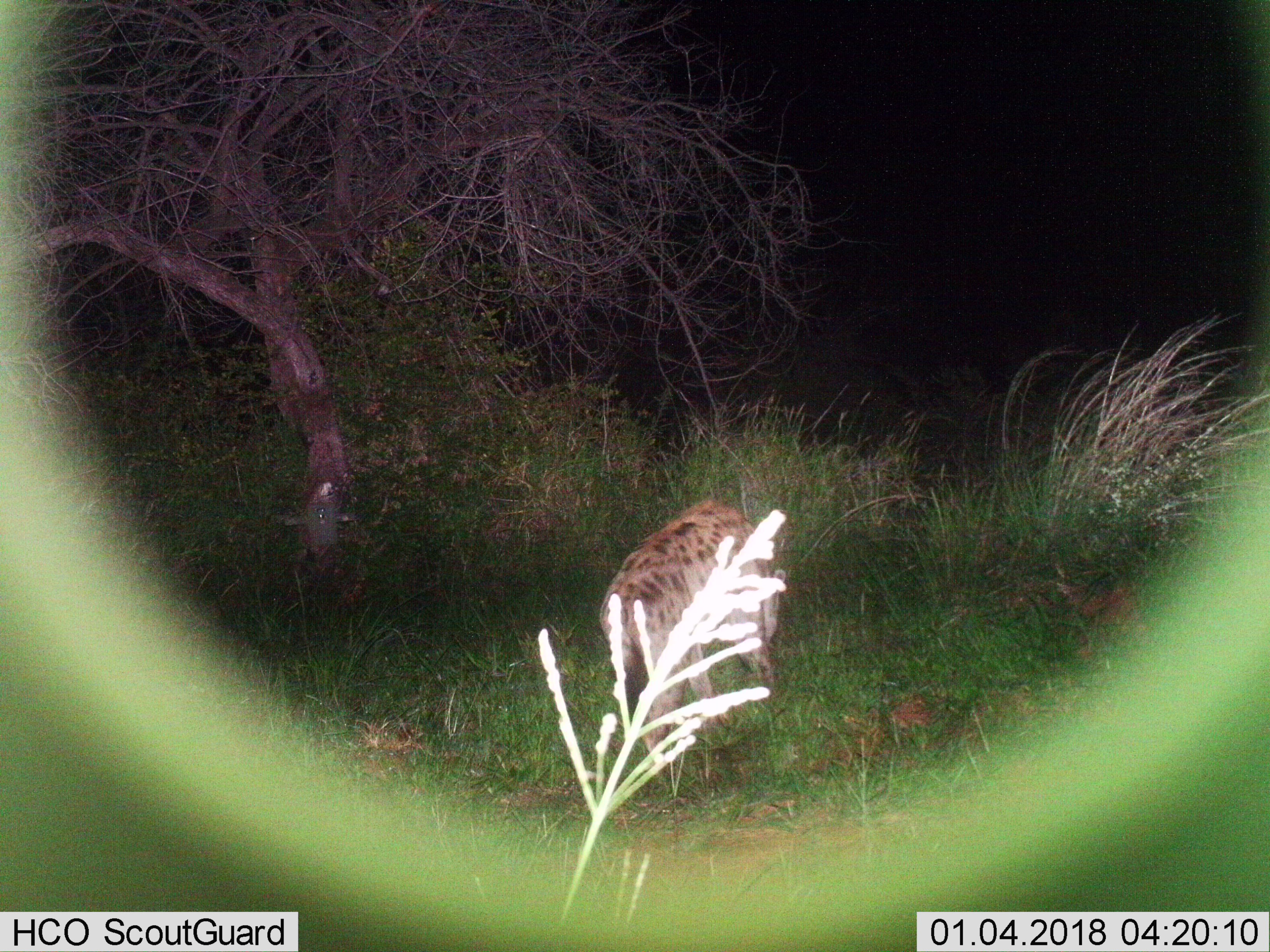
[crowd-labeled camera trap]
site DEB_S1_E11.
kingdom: Animalia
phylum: Chordata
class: Mammalia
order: Carnivora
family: Hyaenidae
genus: Crocuta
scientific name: Crocuta crocuta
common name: spotted hyena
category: hyenaspotted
Hyenaspotted (spotted hyena) (Crocuta crocuta), count 1. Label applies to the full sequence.